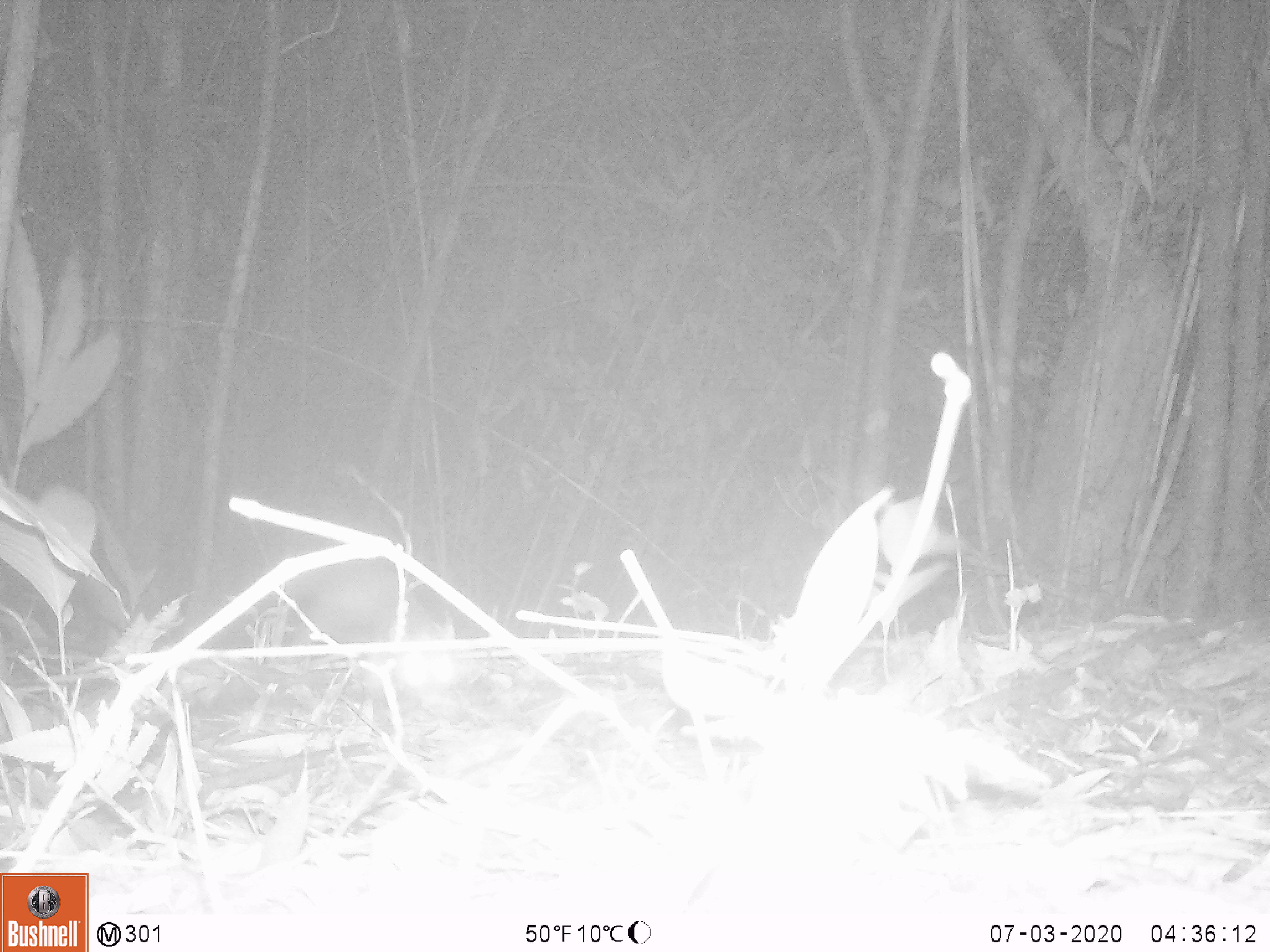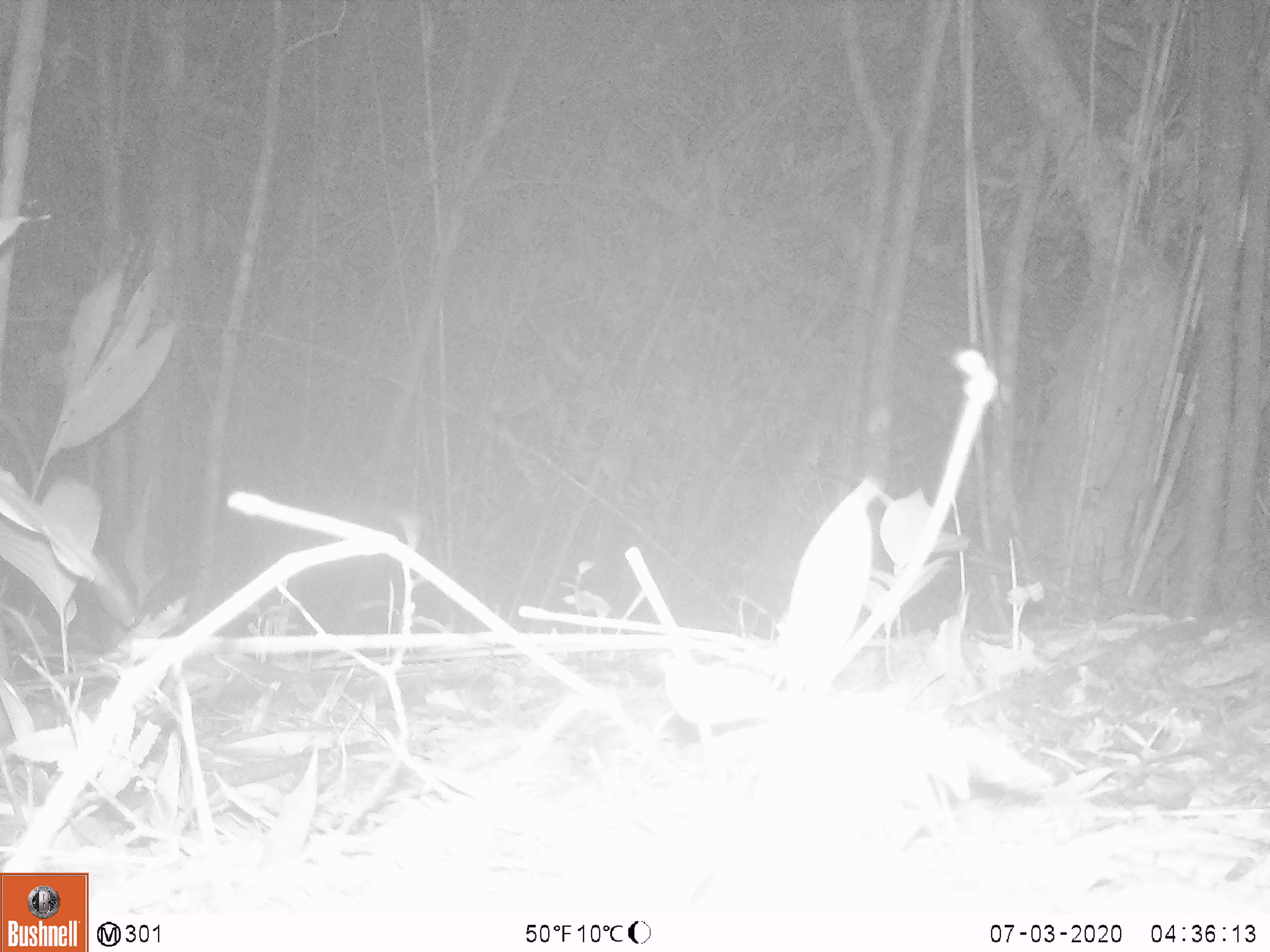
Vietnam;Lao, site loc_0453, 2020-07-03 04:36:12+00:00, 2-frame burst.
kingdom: Animalia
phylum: Chordata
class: Mammalia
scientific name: Mammalia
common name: mammal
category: unidentified small mammal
Unidentified small mammal (mammal) (Mammalia). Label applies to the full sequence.